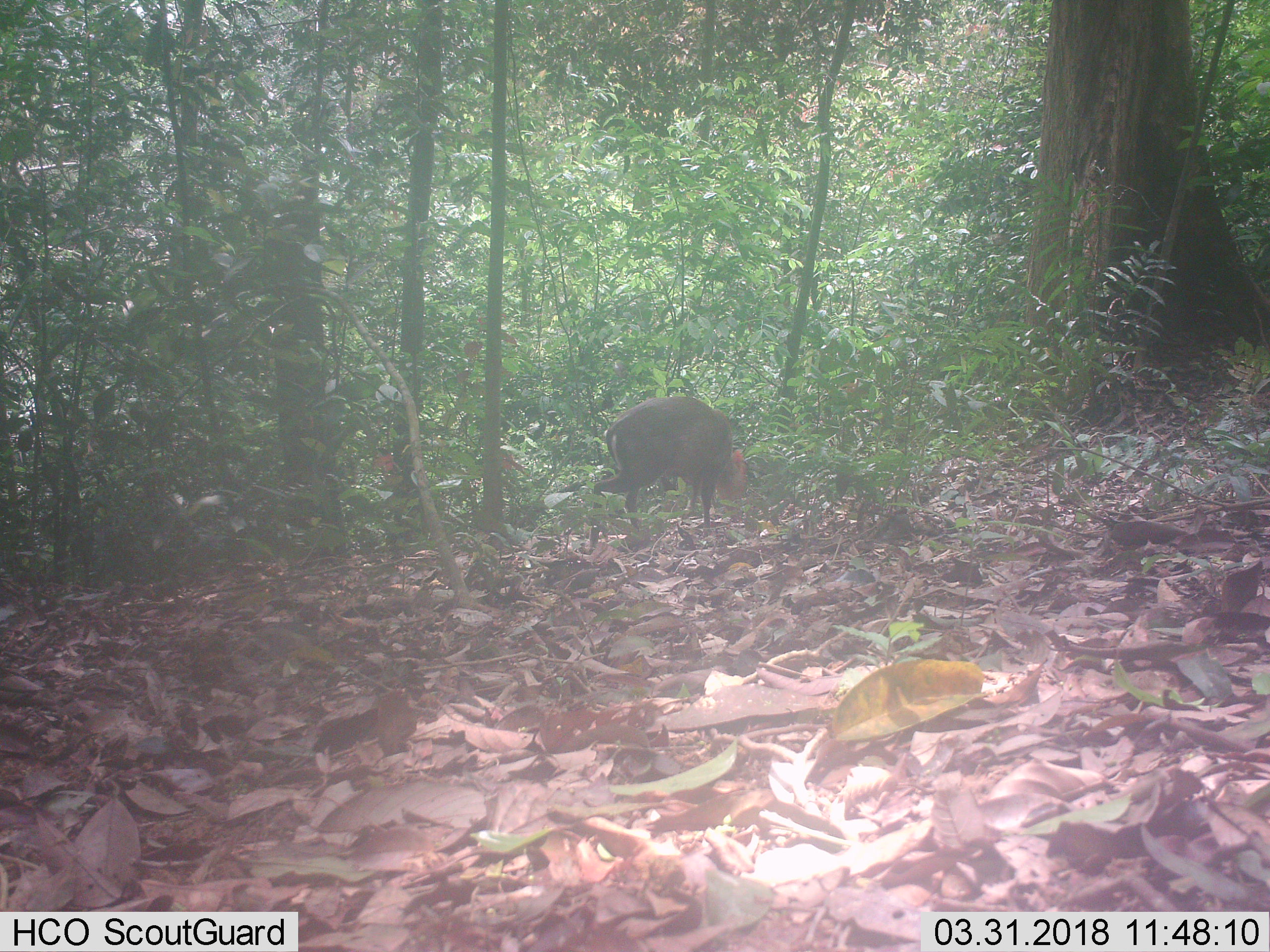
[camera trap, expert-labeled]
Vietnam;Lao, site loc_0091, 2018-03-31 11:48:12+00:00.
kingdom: Animalia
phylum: Chordata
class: Mammalia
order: Artiodactyla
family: Cervidae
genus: Muntiacus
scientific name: Muntiacus rooseveltorum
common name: roosevelt's muntjac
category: roosevelts muntjac group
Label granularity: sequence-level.